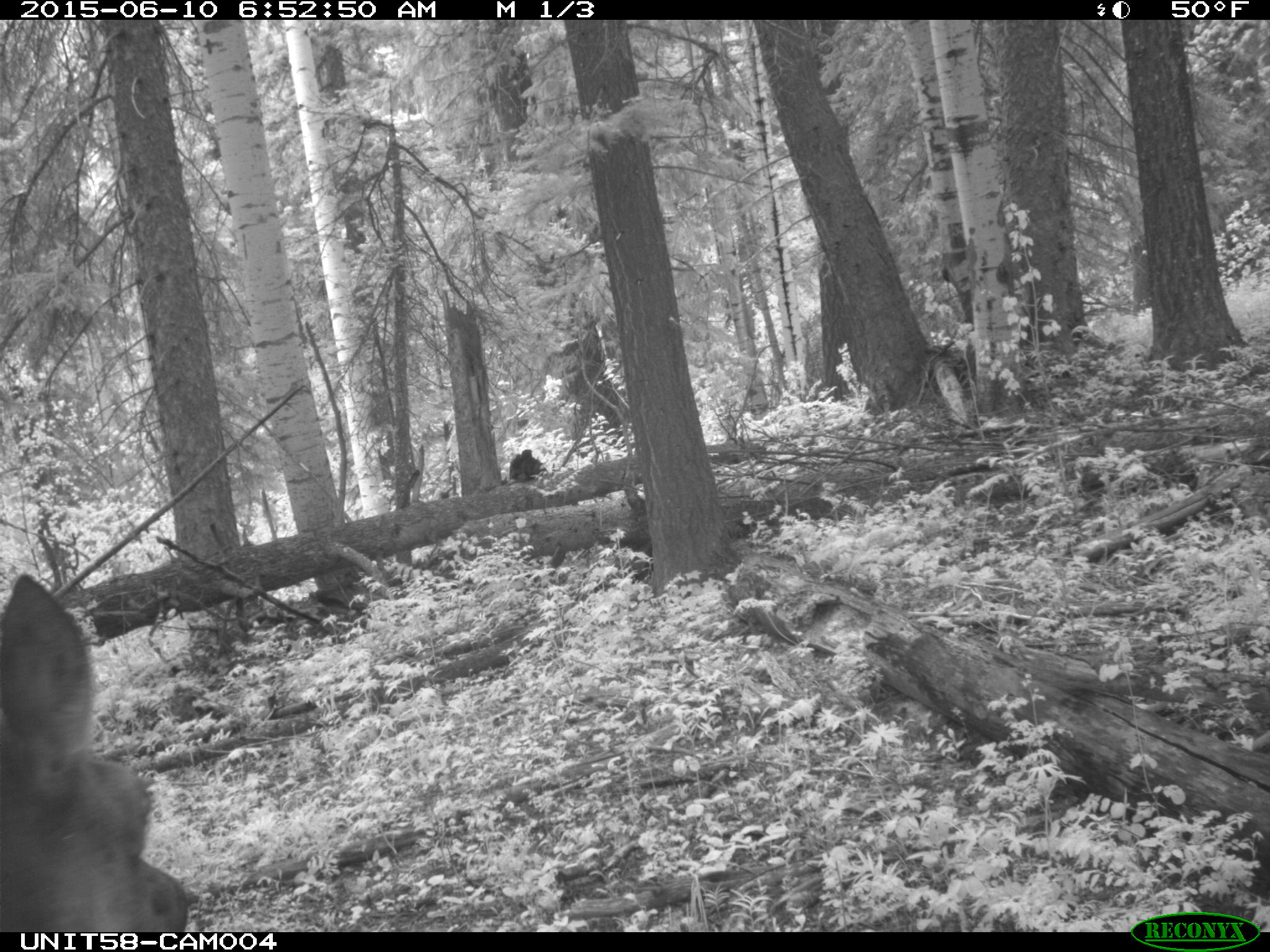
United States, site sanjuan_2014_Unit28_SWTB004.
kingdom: Animalia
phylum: Chordata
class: Mammalia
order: Artiodactyla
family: Cervidae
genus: Cervus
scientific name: Cervus elaphus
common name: red deer